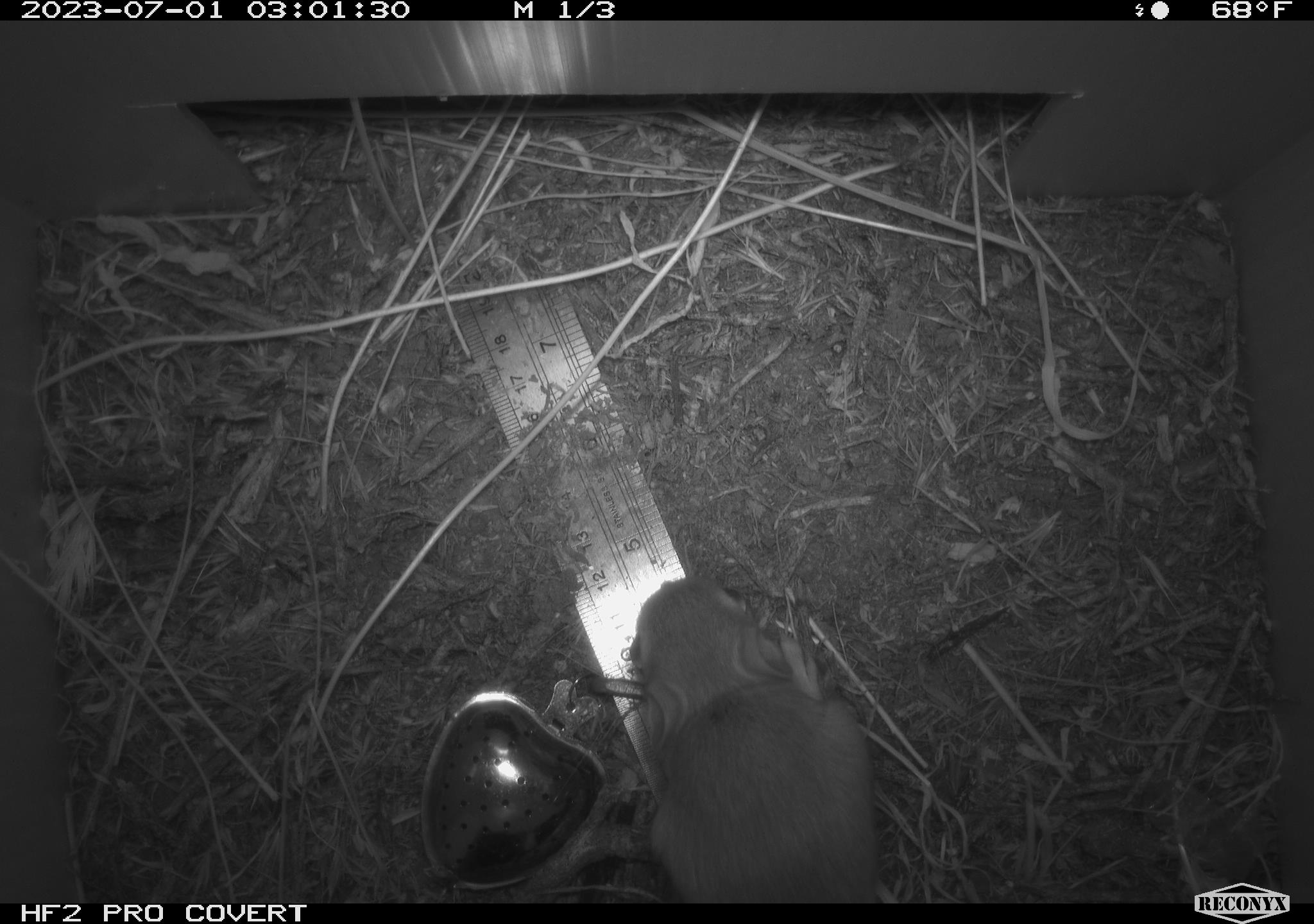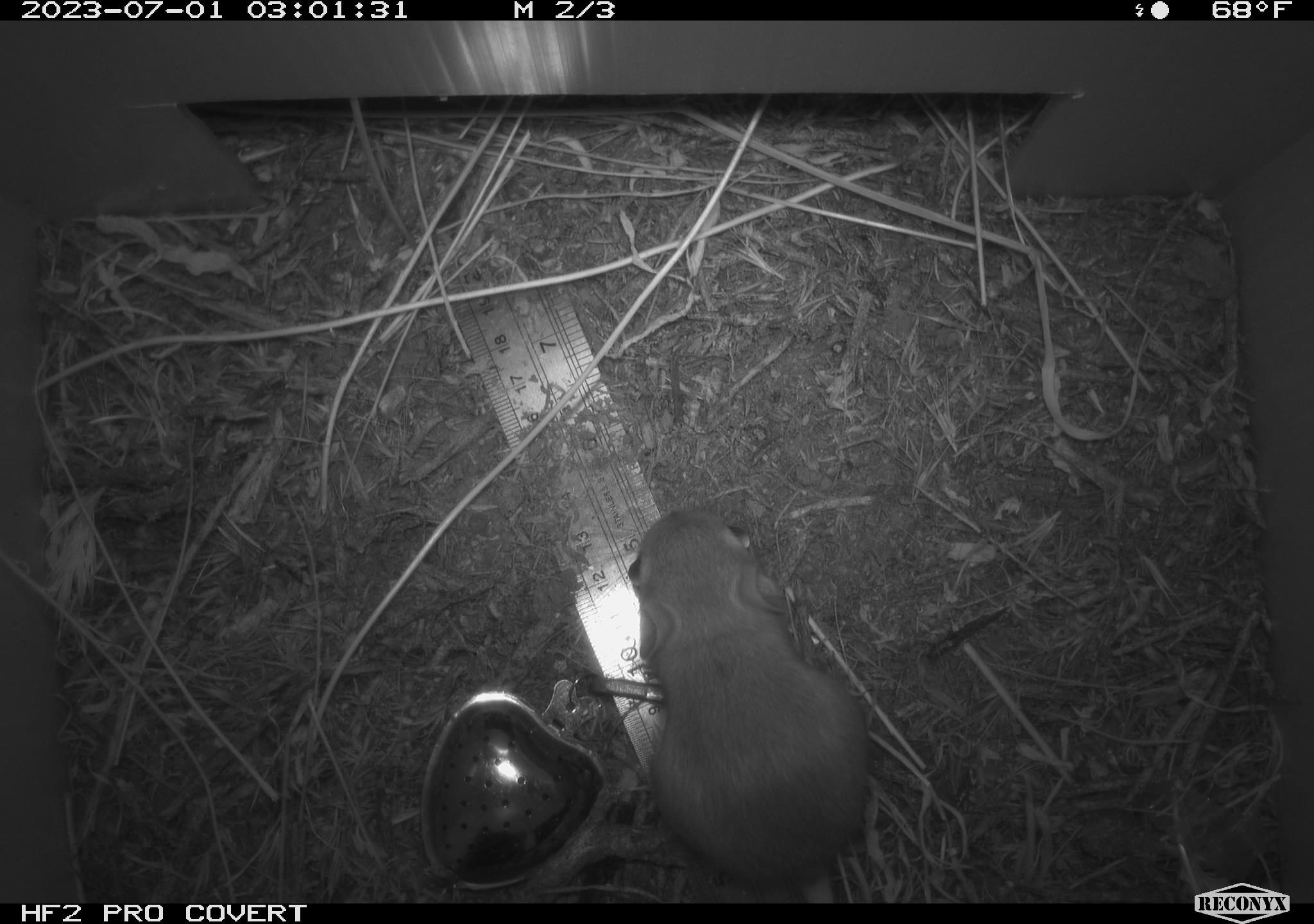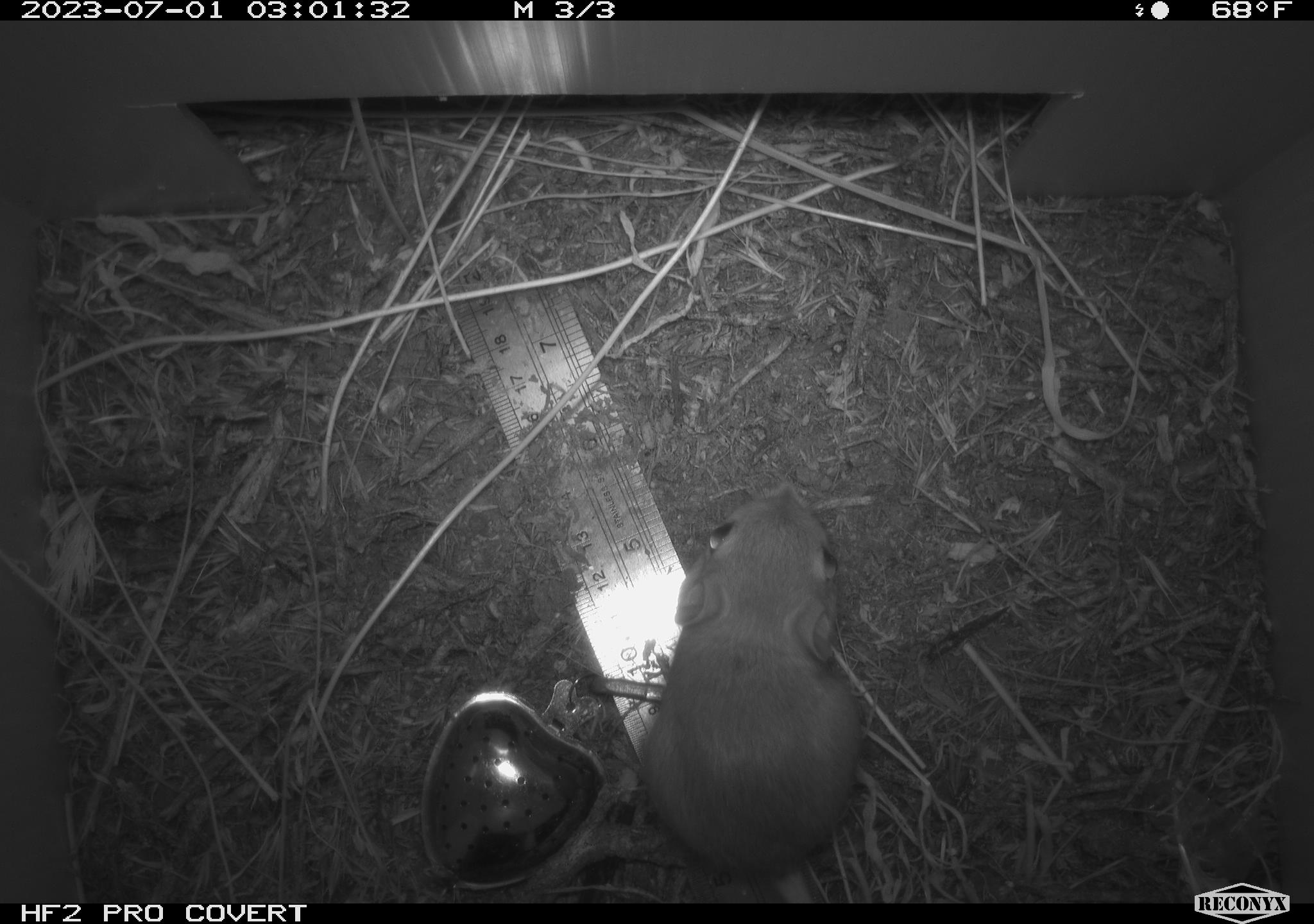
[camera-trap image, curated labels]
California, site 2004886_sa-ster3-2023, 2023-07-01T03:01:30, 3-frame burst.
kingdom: Animalia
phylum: Chordata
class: Mammalia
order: Rodentia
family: Heteromyidae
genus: Dipodomys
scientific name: Dipodomys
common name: kangaroo rats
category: dipodomys species